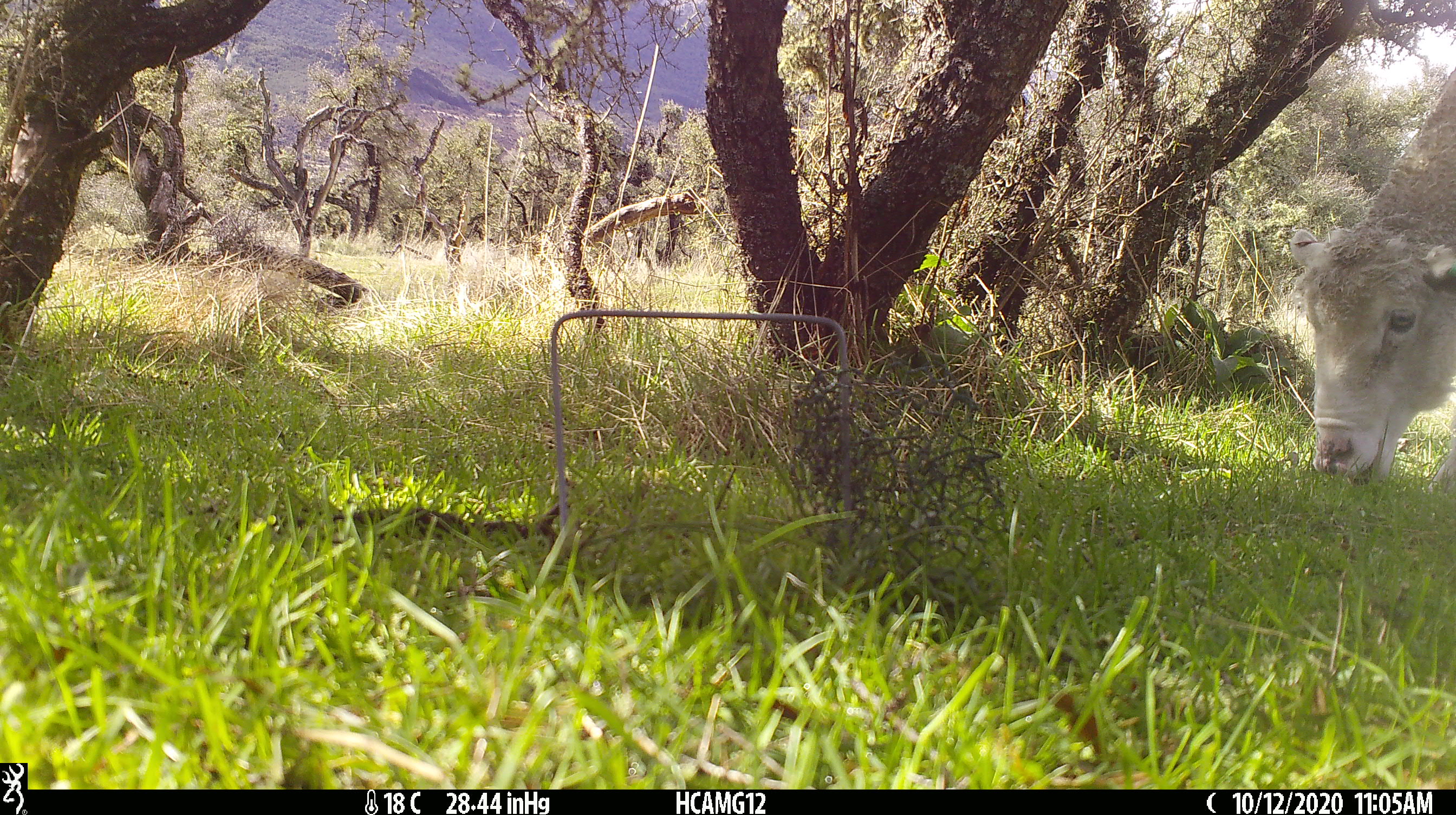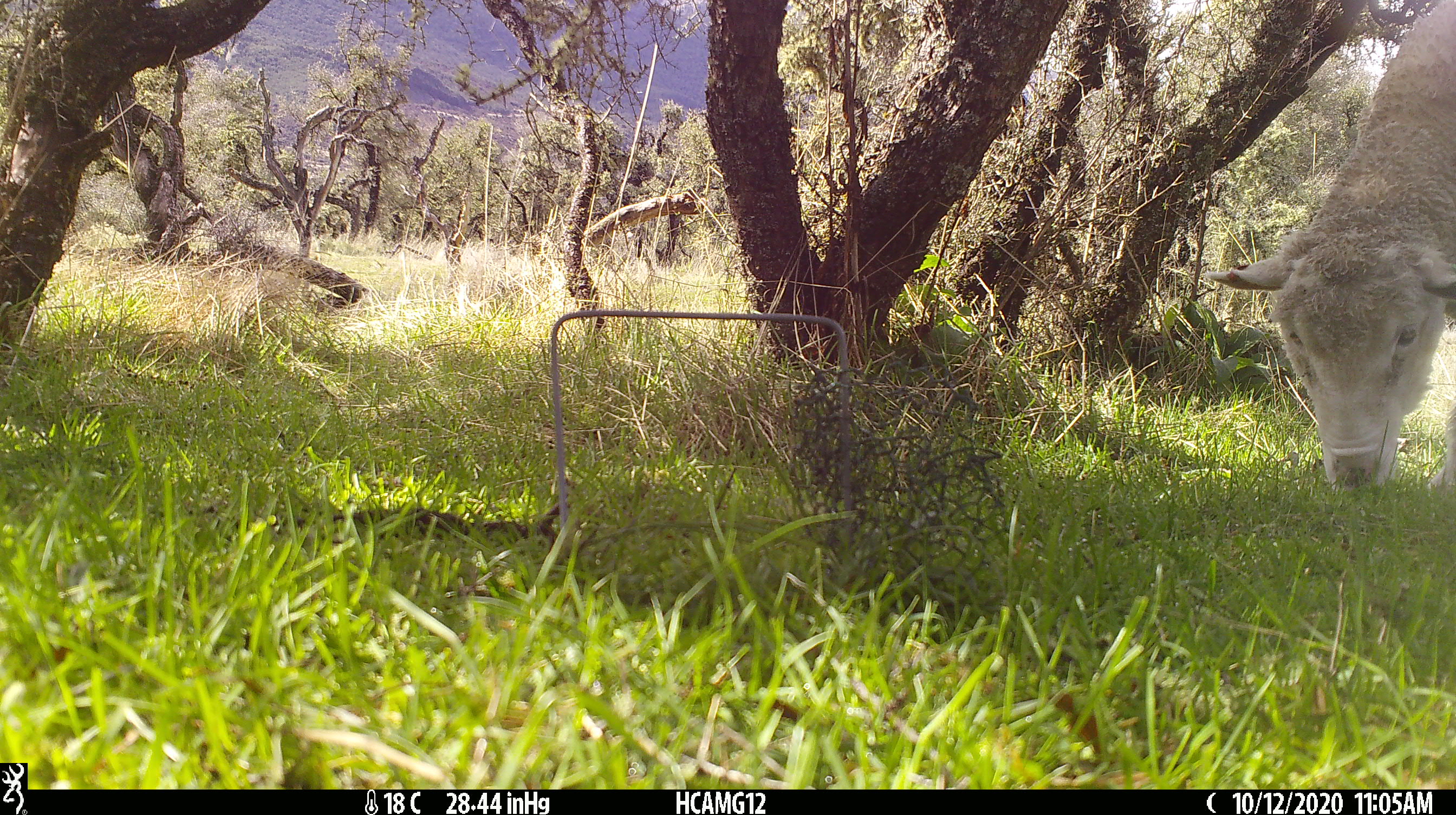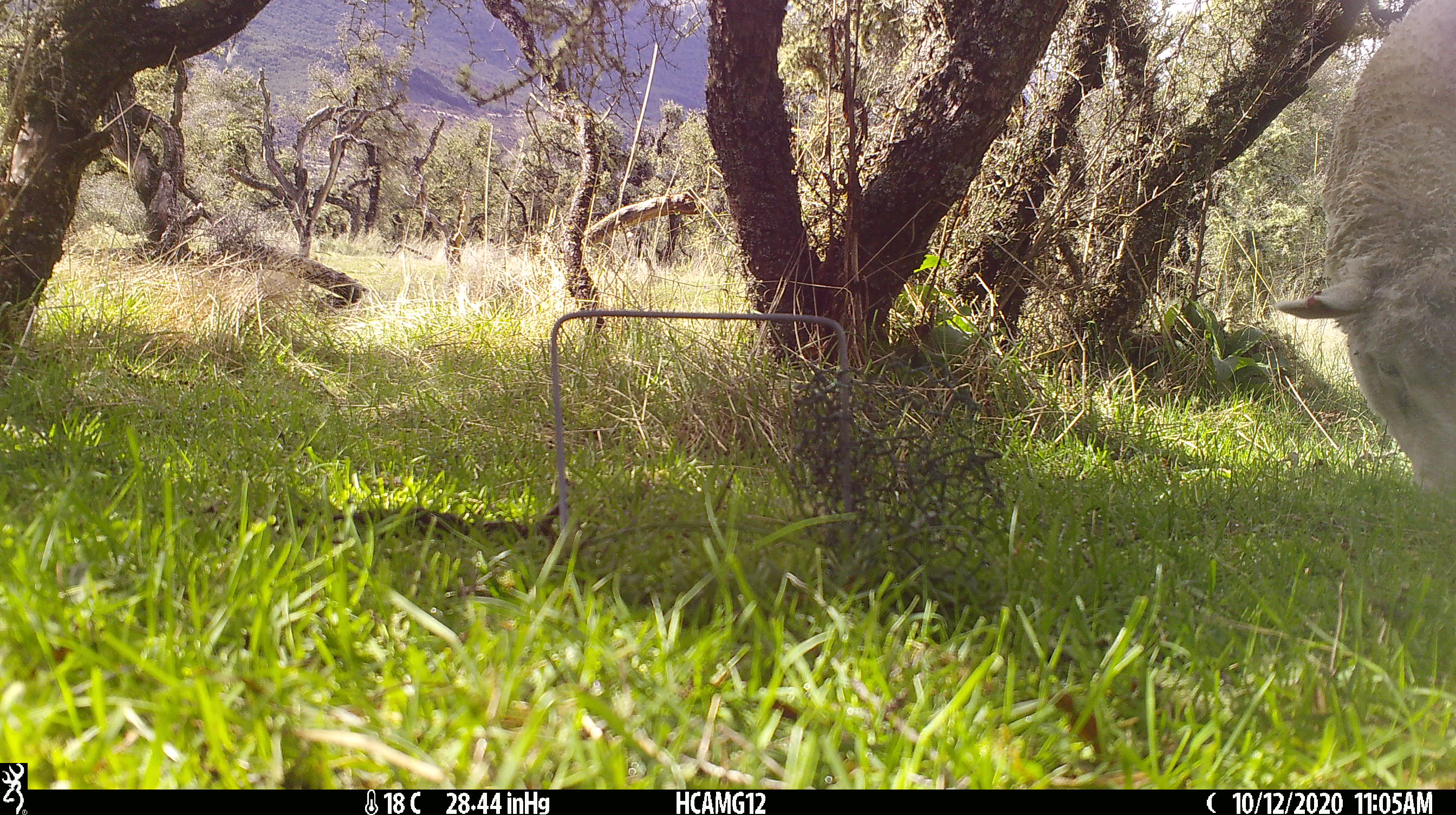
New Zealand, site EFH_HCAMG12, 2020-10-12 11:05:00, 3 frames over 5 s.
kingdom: Animalia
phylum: Chordata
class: Mammalia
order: Artiodactyla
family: Bovidae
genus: Ovis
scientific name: Ovis aries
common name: domestic sheep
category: sheep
Sheep (domestic sheep) (Ovis aries).